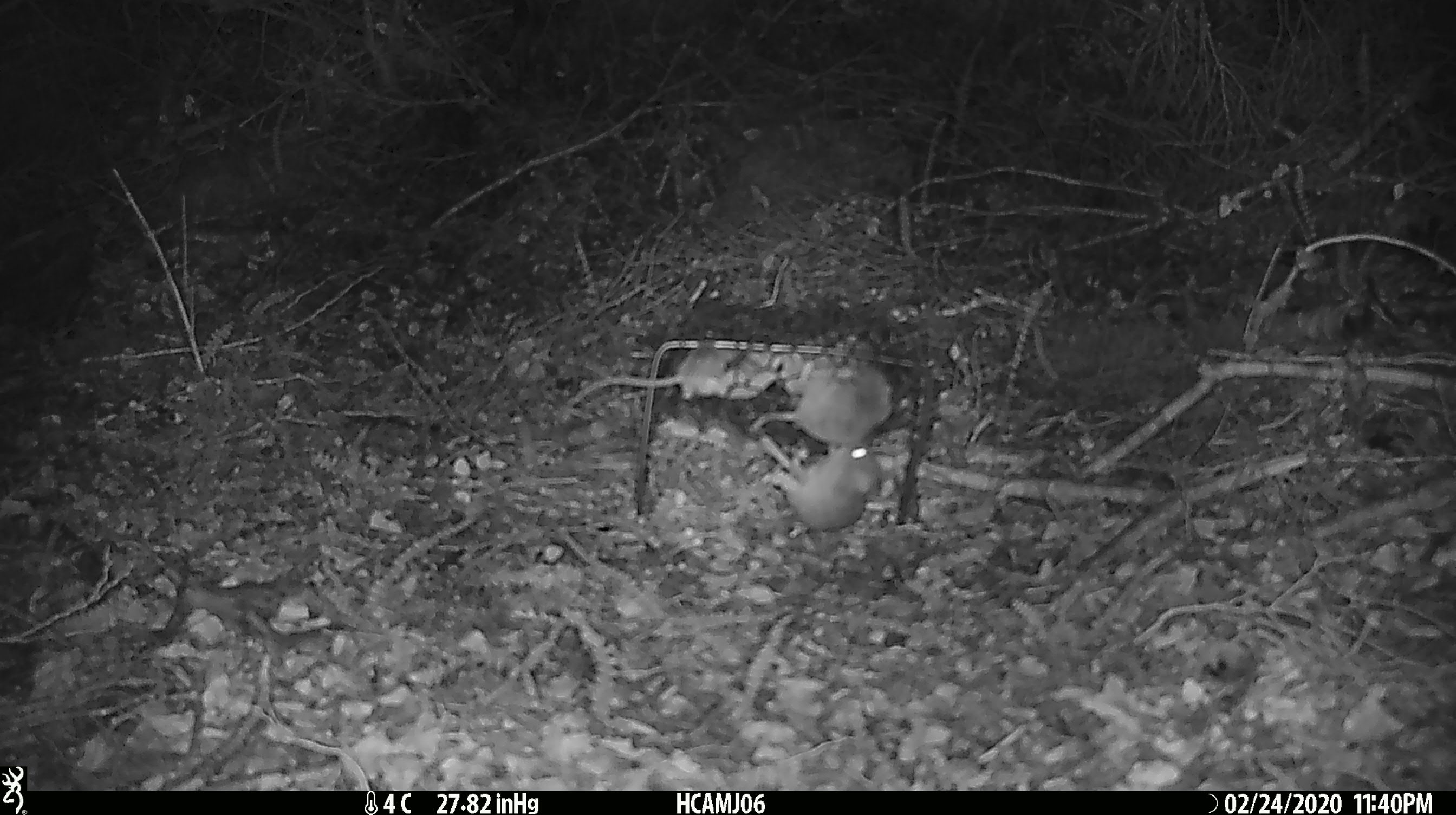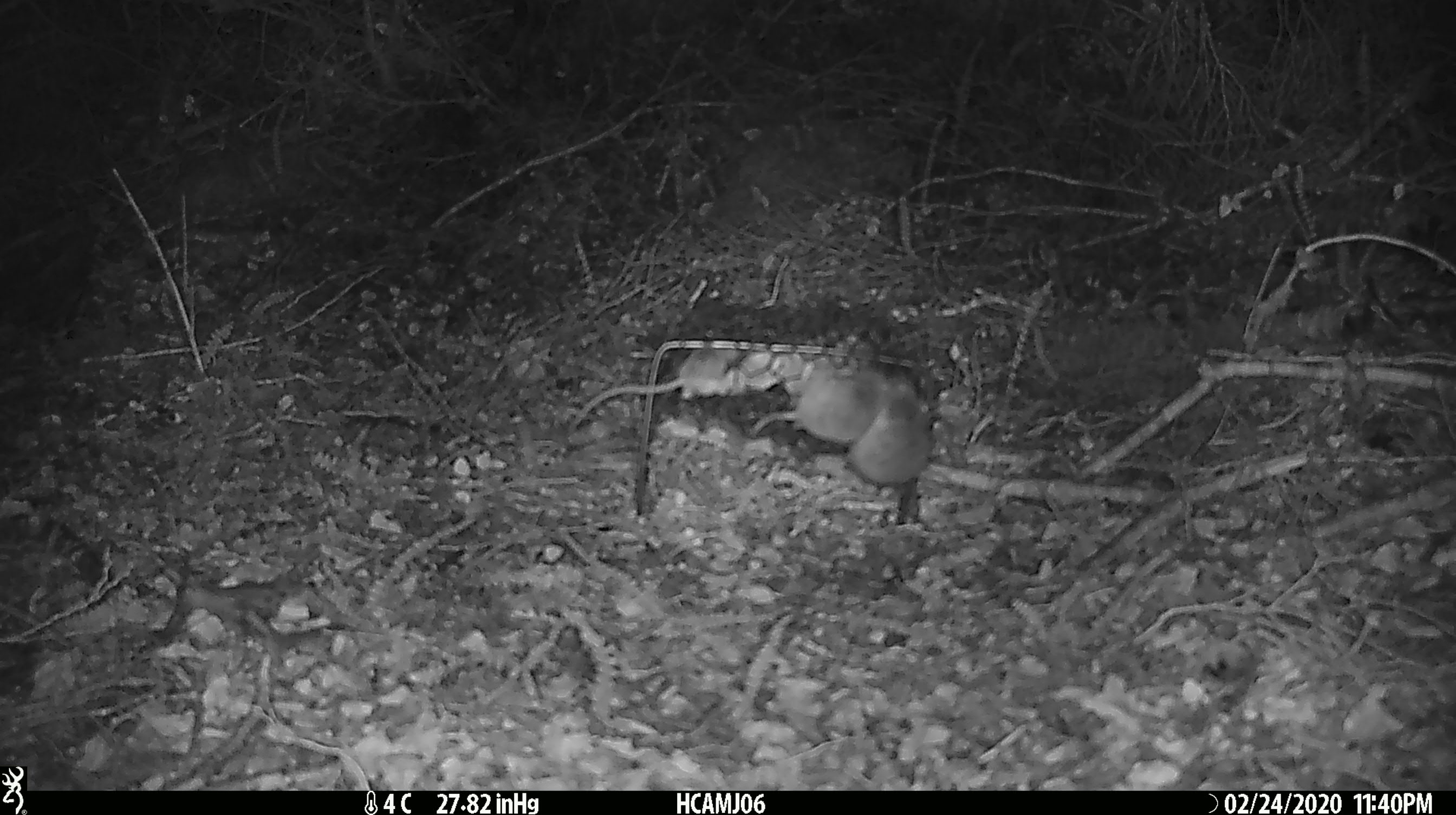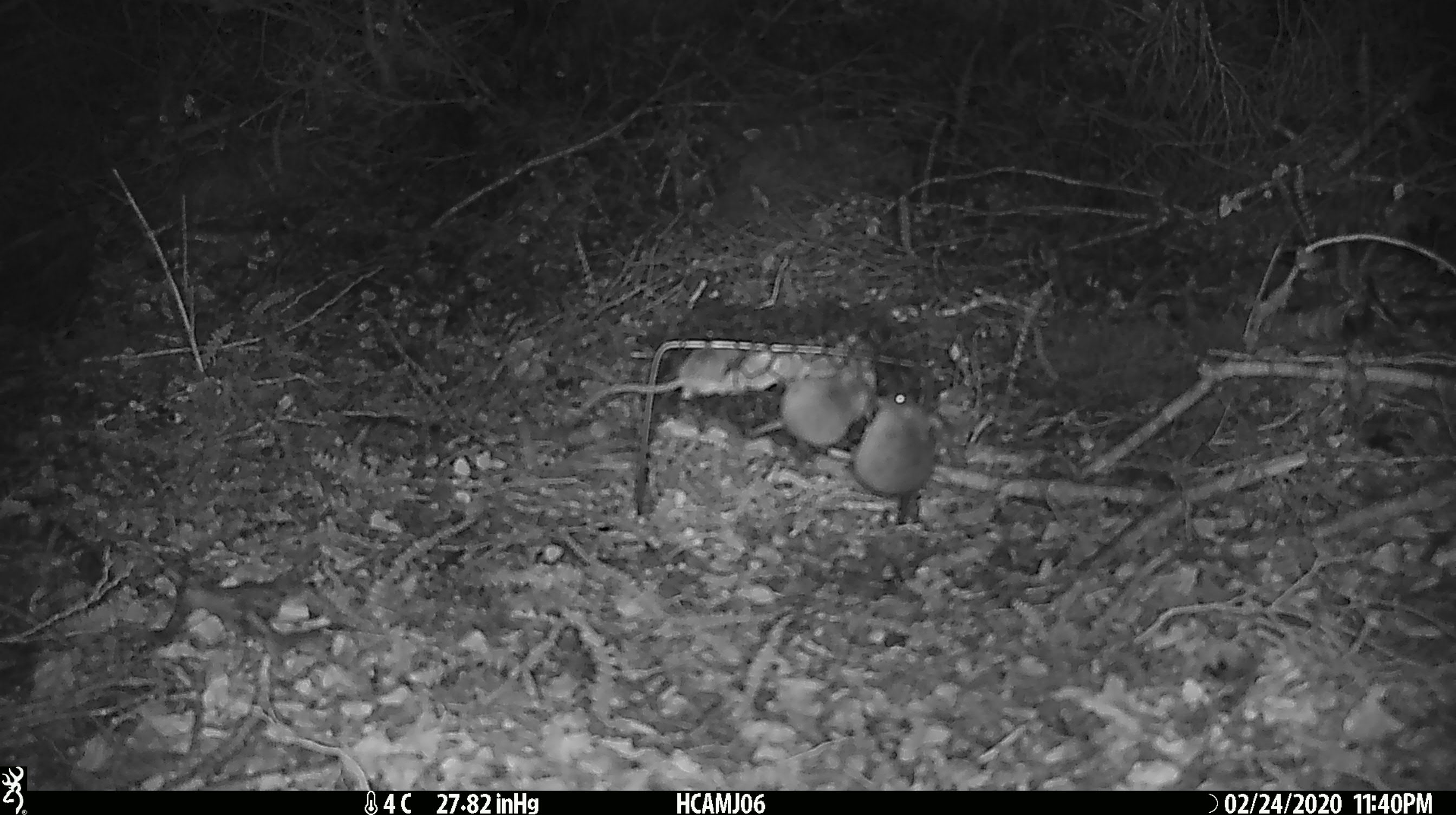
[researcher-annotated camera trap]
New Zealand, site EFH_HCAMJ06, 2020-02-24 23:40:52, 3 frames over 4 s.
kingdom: Animalia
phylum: Chordata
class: Mammalia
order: Rodentia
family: Muridae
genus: Mus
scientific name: Mus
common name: mouse